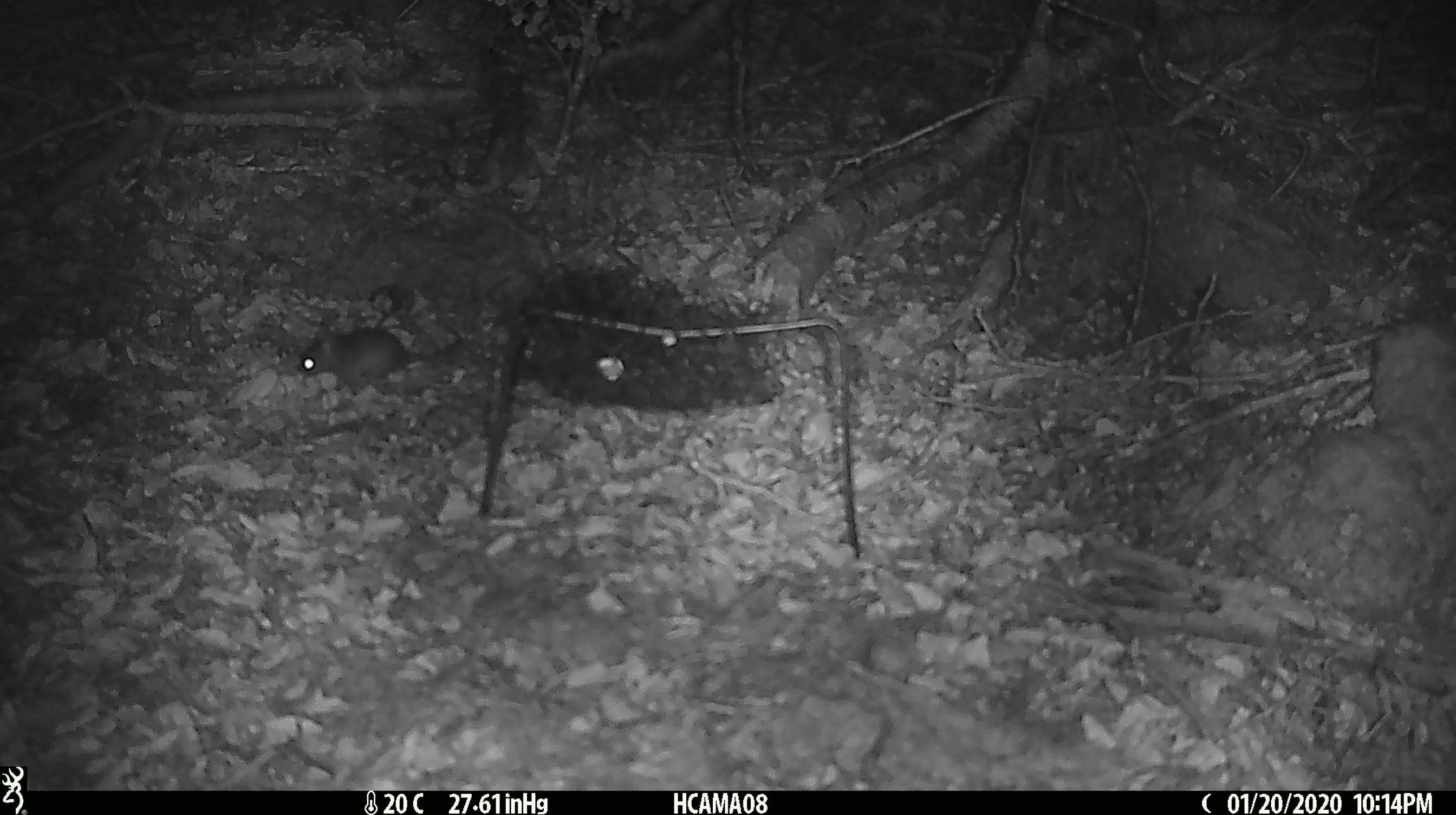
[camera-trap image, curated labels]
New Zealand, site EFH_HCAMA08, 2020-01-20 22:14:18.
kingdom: Animalia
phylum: Chordata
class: Mammalia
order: Rodentia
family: Muridae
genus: Mus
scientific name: Mus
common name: mouse